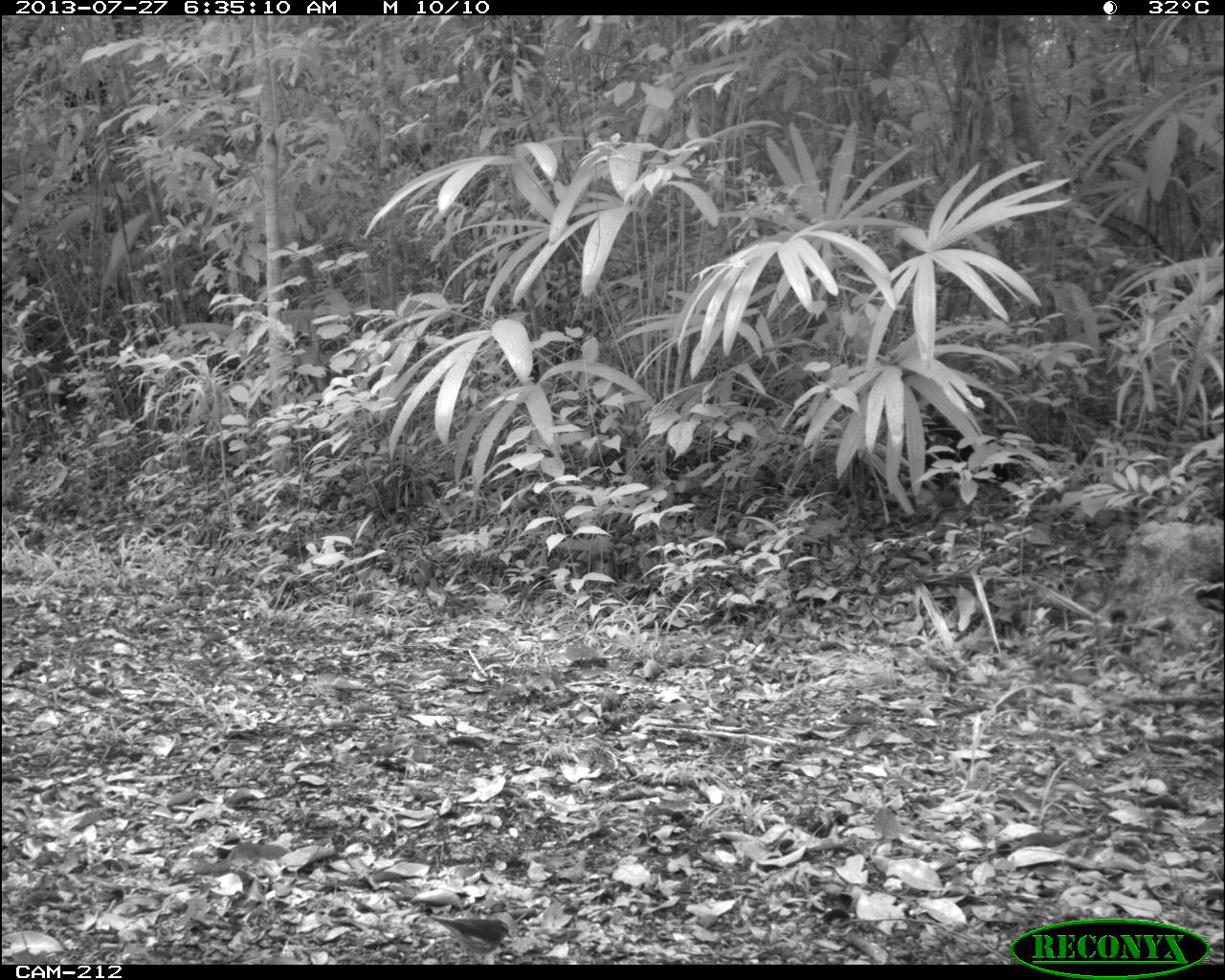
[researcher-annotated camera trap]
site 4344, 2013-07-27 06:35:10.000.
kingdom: Animalia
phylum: Chordata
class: Aves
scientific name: Aves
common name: bird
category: ave desconocida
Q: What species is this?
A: Ave desconocida (bird) (Aves).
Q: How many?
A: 1.